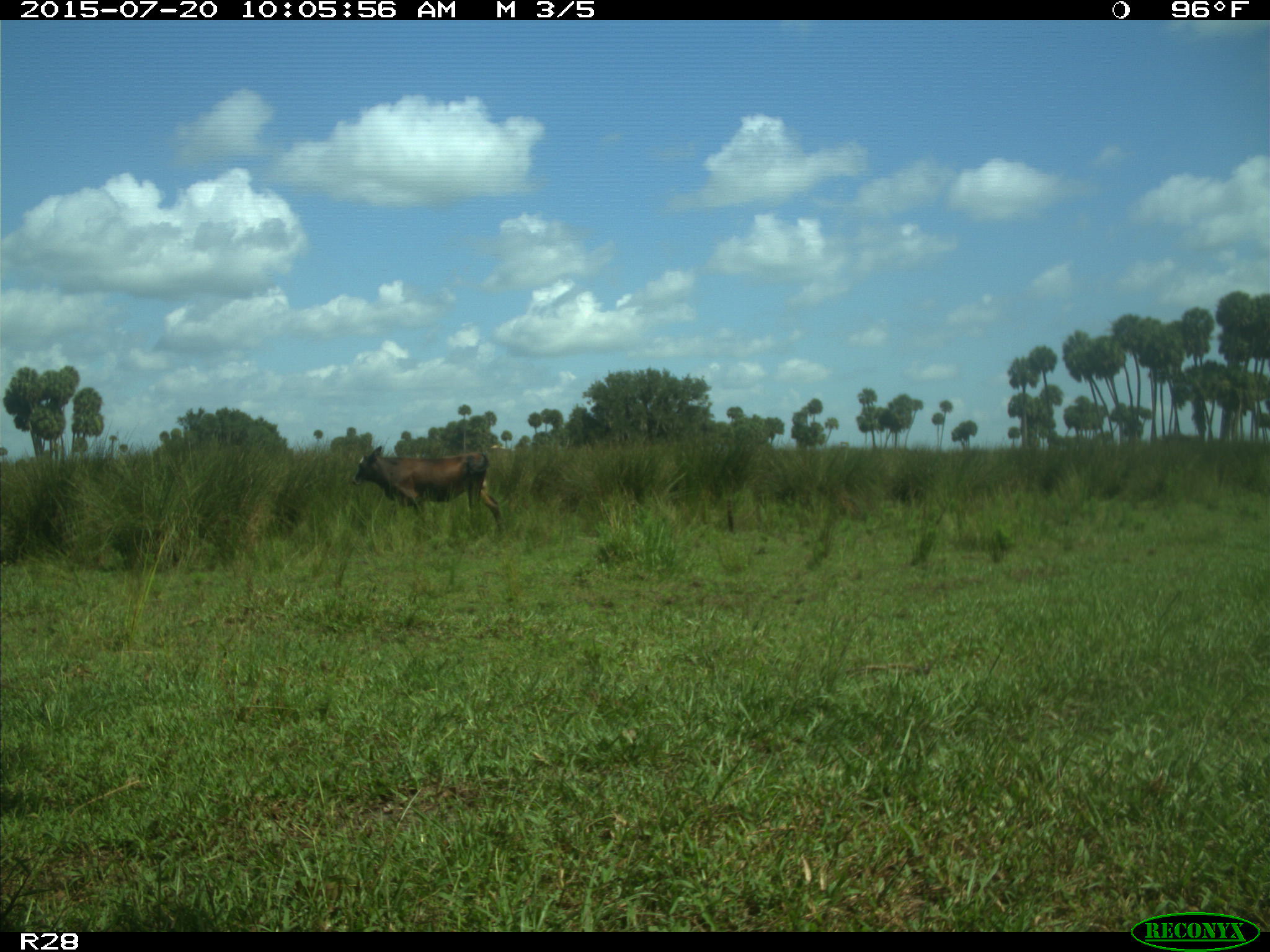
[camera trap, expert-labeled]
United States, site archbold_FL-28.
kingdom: Animalia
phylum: Chordata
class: Mammalia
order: Artiodactyla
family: Bovidae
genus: Bos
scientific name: Bos taurus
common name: domestic cow